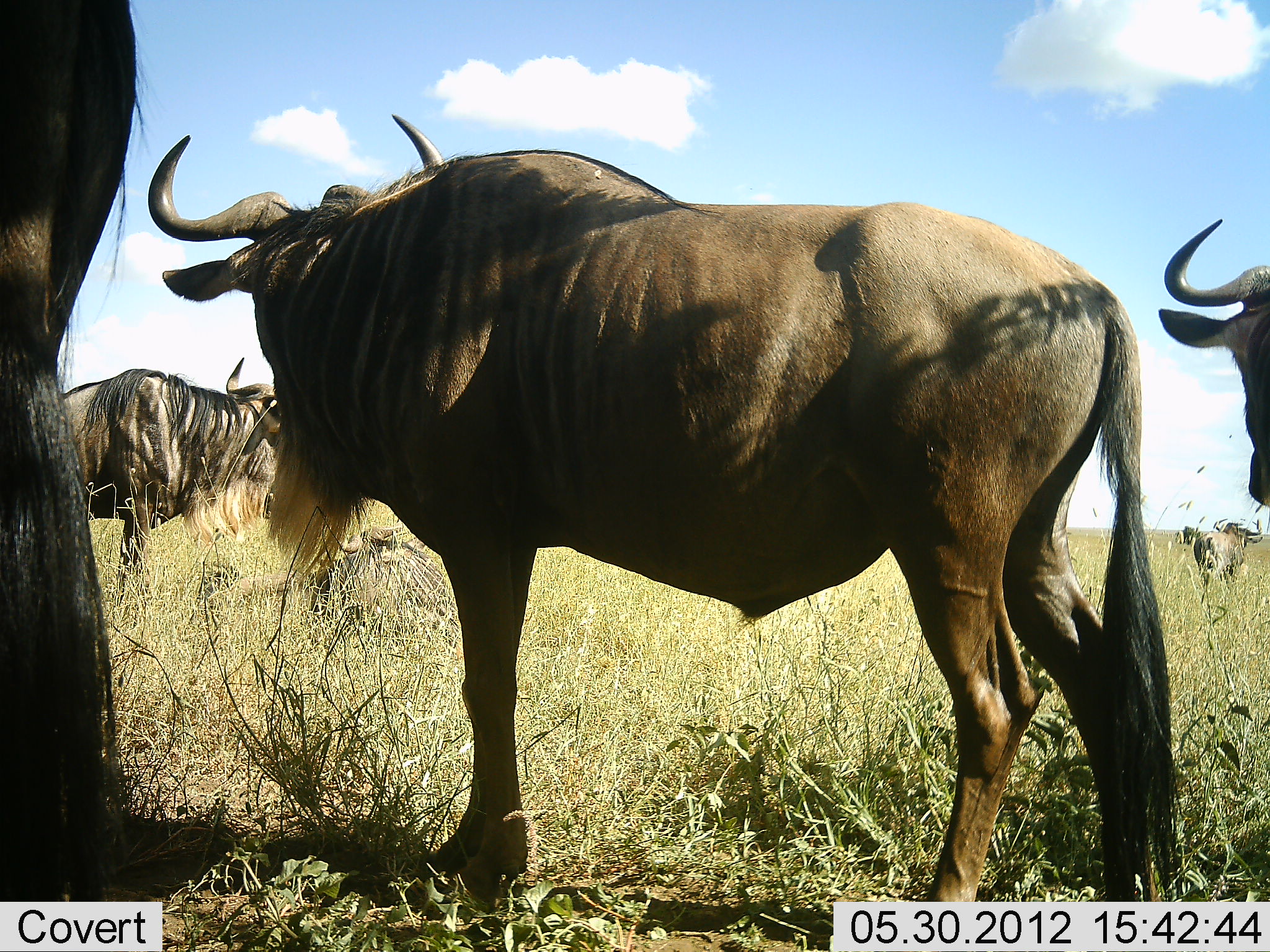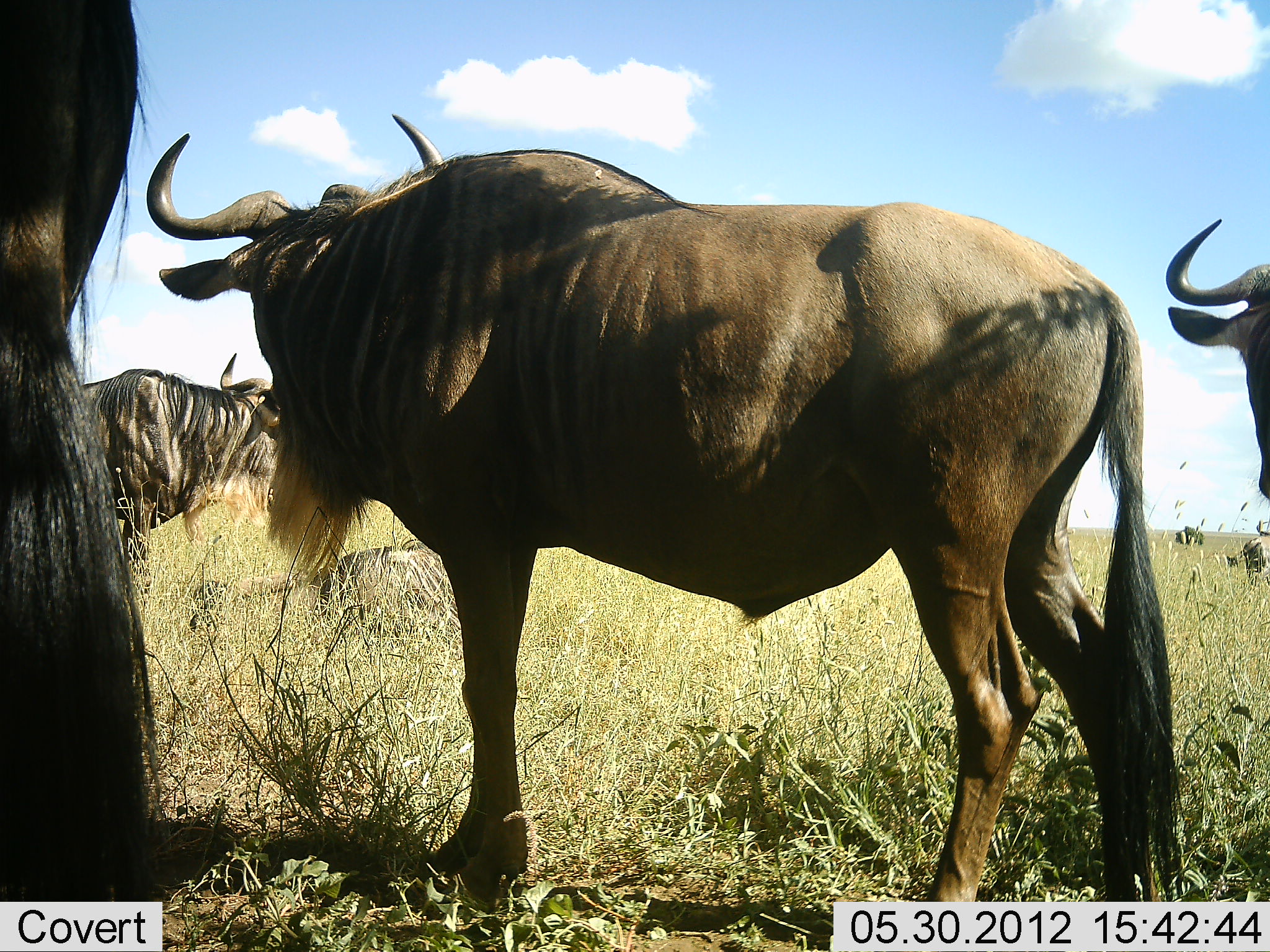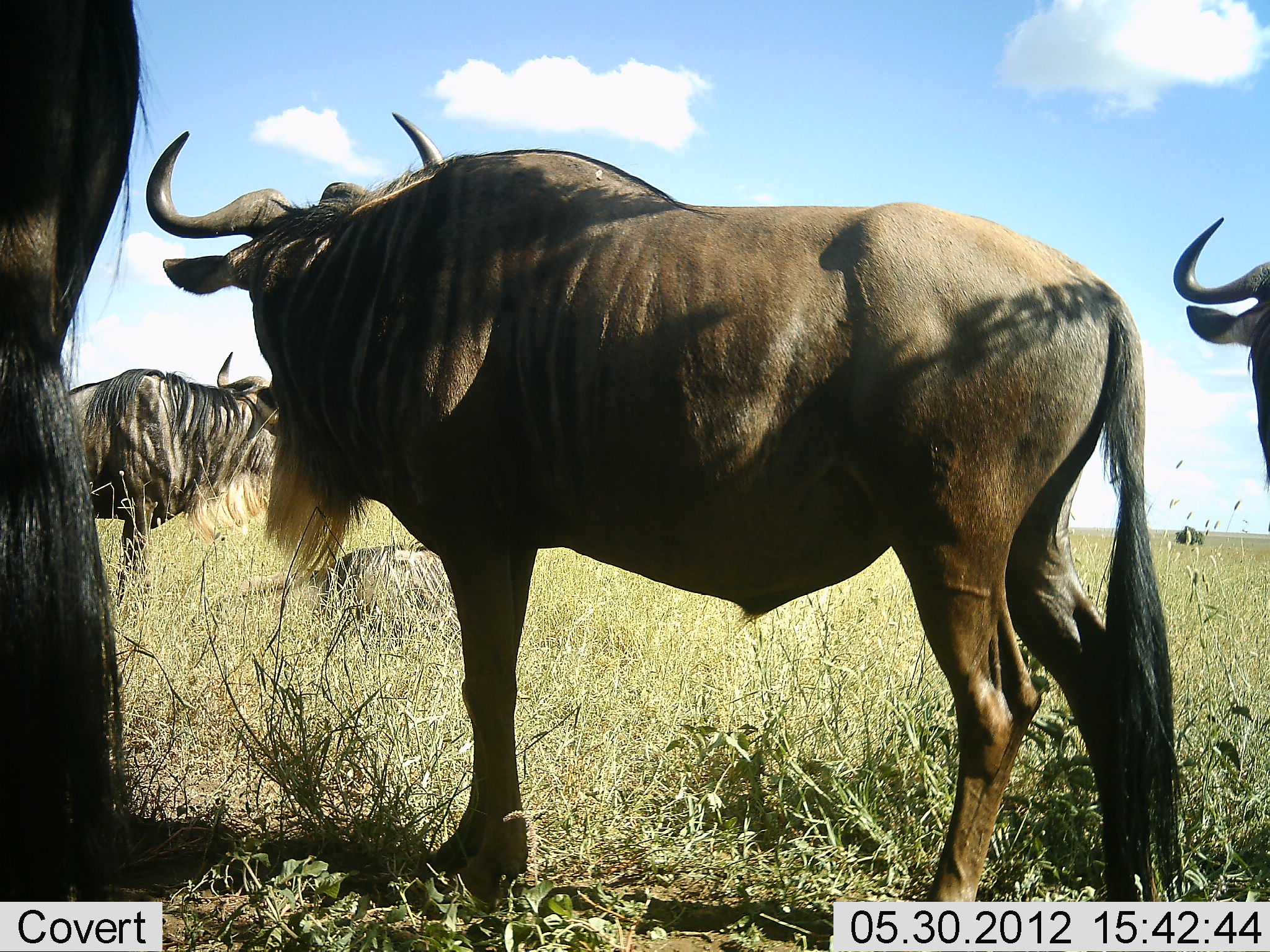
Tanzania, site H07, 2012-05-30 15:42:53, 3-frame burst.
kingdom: Animalia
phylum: Chordata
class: Mammalia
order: Artiodactyla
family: Bovidae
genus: Connochaetes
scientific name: Connochaetes taurinus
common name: blue wildebeest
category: wildebeest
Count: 5.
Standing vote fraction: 100%.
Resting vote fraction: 30%.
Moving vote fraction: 10%.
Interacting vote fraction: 0%.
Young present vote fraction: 10%.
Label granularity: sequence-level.